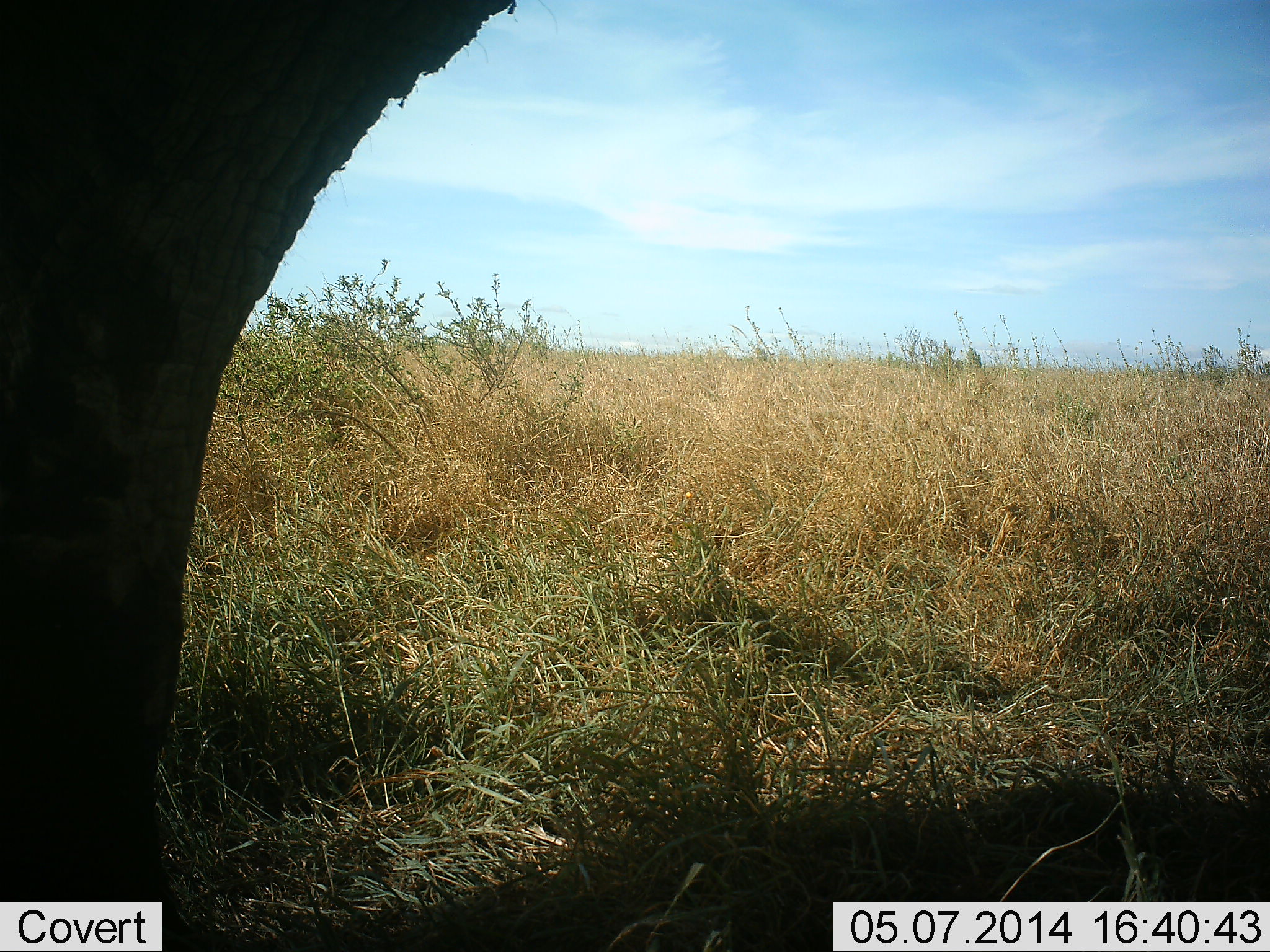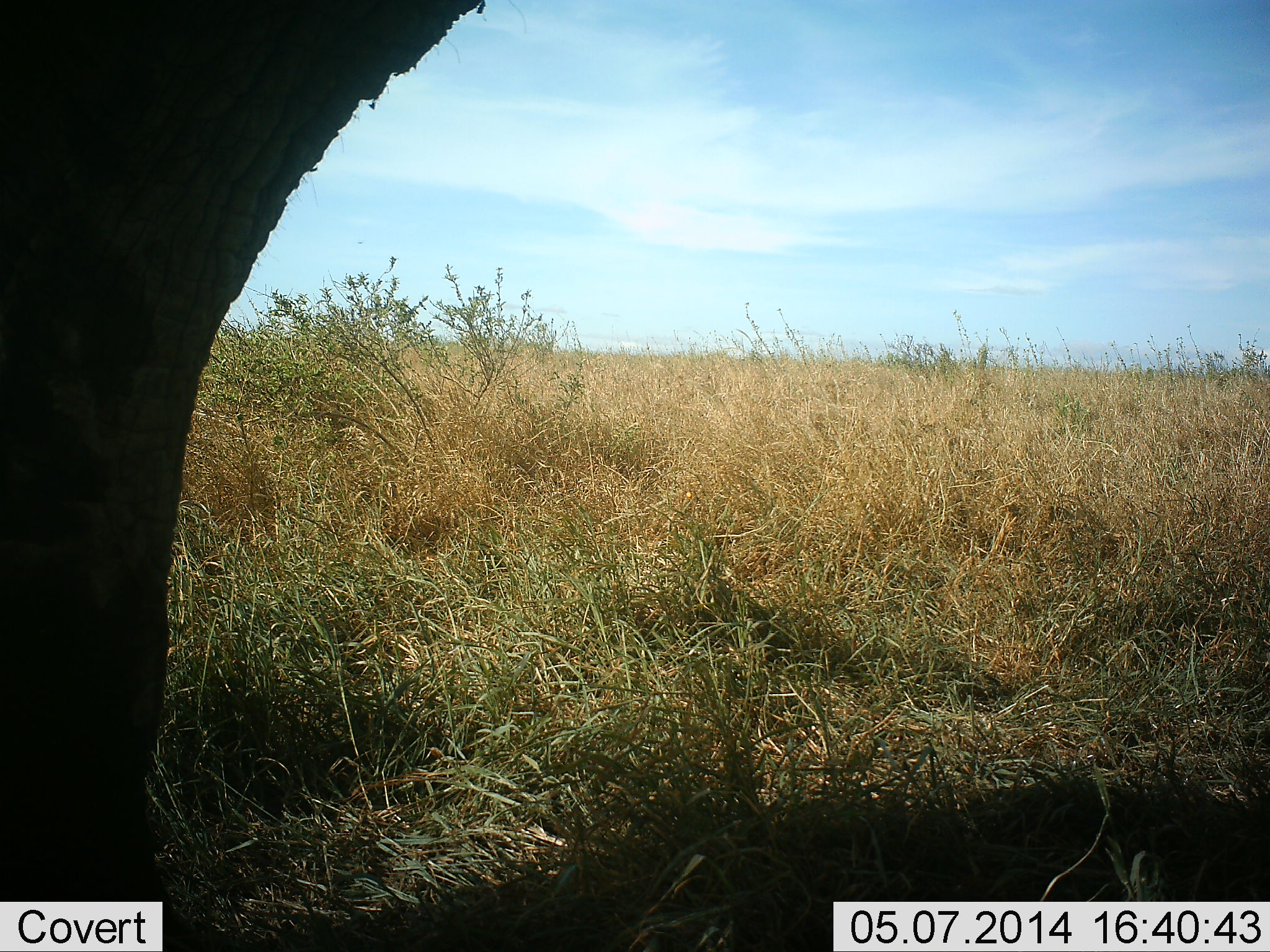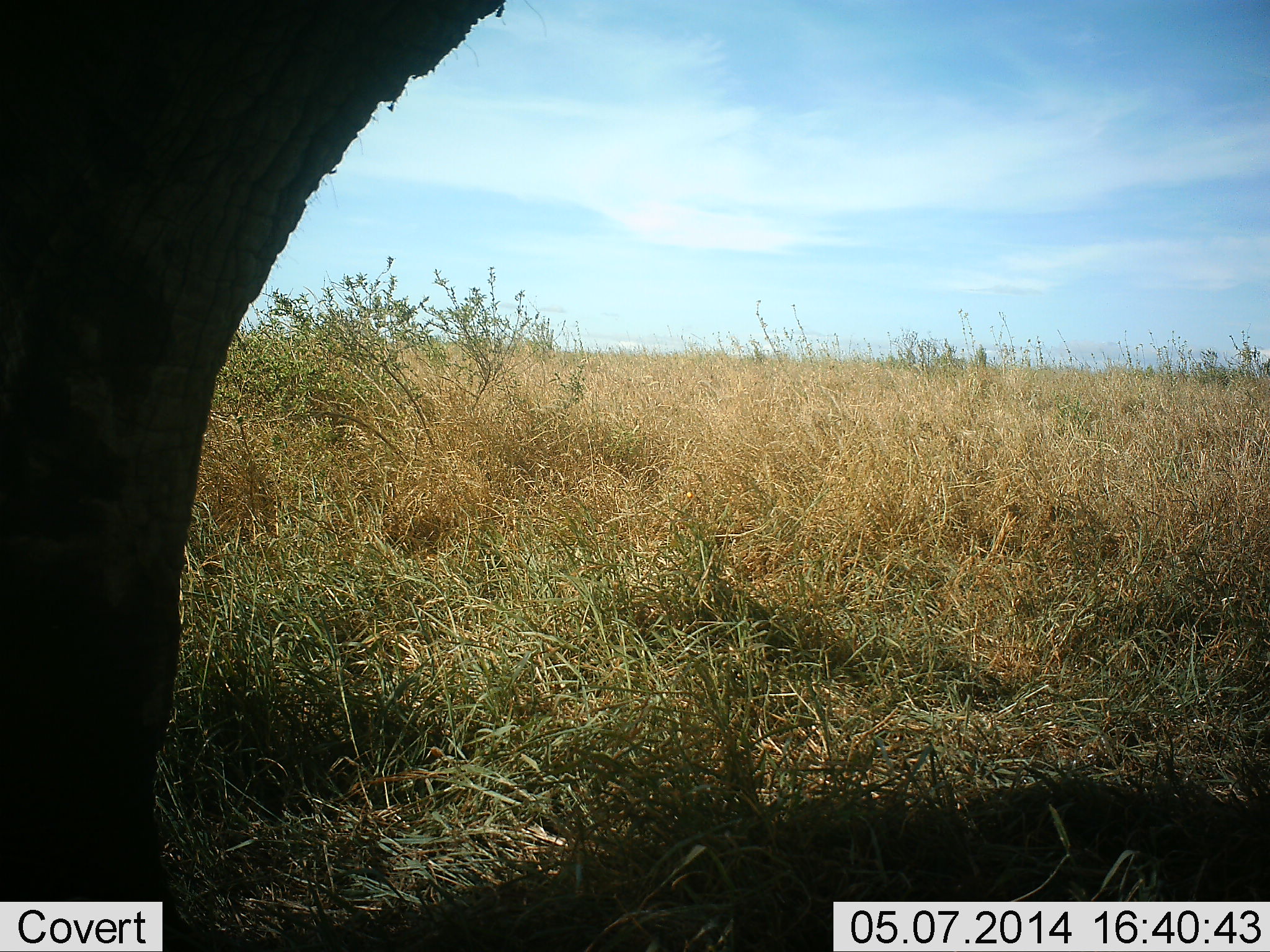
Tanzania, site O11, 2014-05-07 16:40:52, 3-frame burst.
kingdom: Animalia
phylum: Chordata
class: Mammalia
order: Proboscidea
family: Elephantidae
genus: Loxodonta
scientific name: Loxodonta africana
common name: african bush elephant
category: elephant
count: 1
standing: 100%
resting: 0%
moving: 0%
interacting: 0%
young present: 0%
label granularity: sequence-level